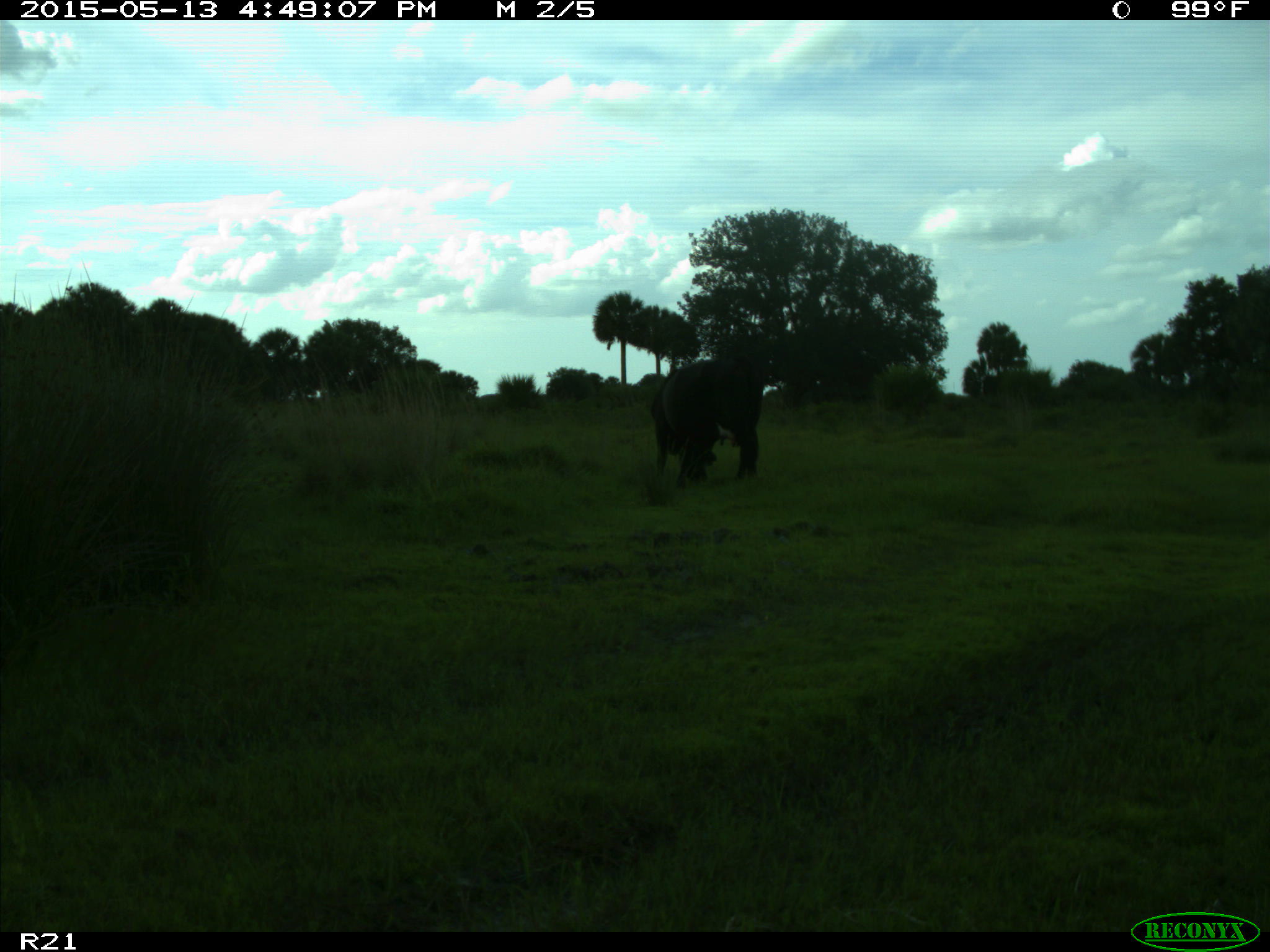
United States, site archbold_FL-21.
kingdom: Animalia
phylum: Chordata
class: Mammalia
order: Artiodactyla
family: Bovidae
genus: Bos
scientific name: Bos taurus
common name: domestic cow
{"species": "Bos taurus (domestic cow)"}